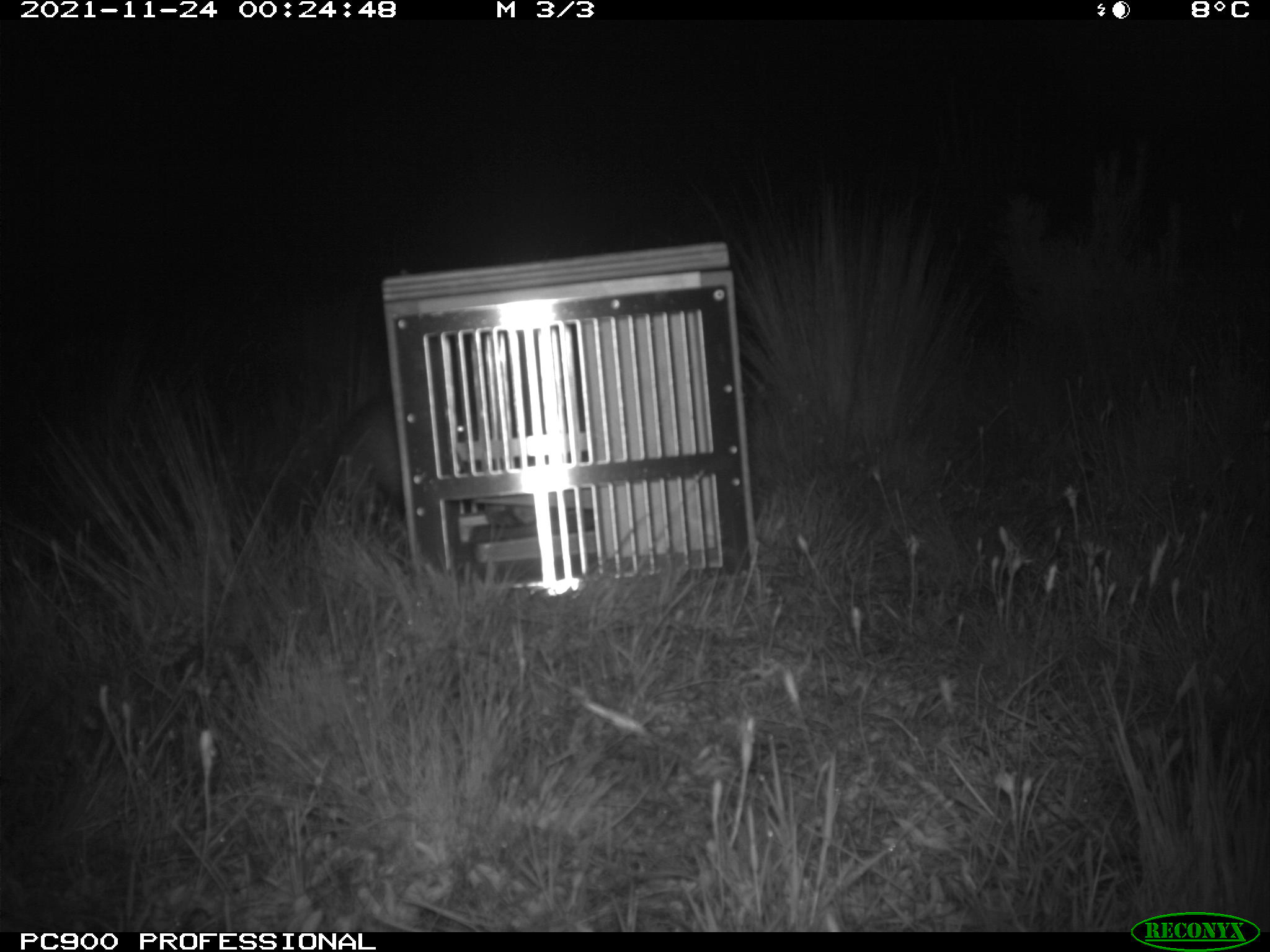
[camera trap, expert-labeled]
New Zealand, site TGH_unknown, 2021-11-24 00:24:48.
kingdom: Animalia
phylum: Chordata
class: Mammalia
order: Carnivora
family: Mustelidae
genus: Mustela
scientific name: Mustela furo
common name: ferret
Ferret (Mustela furo).